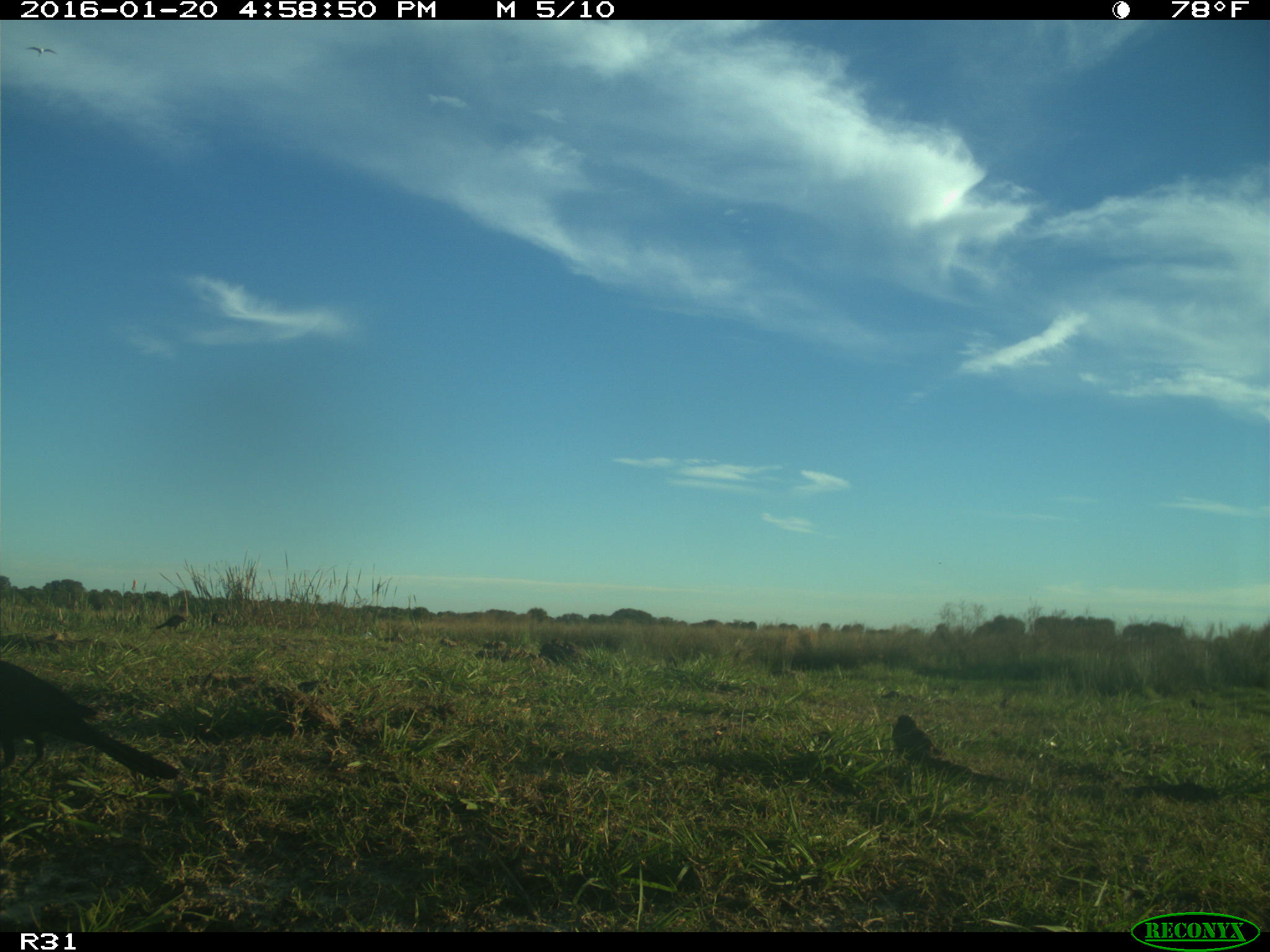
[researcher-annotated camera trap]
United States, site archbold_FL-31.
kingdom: Animalia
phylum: Chordata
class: Aves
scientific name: Aves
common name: birds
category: unidentified bird